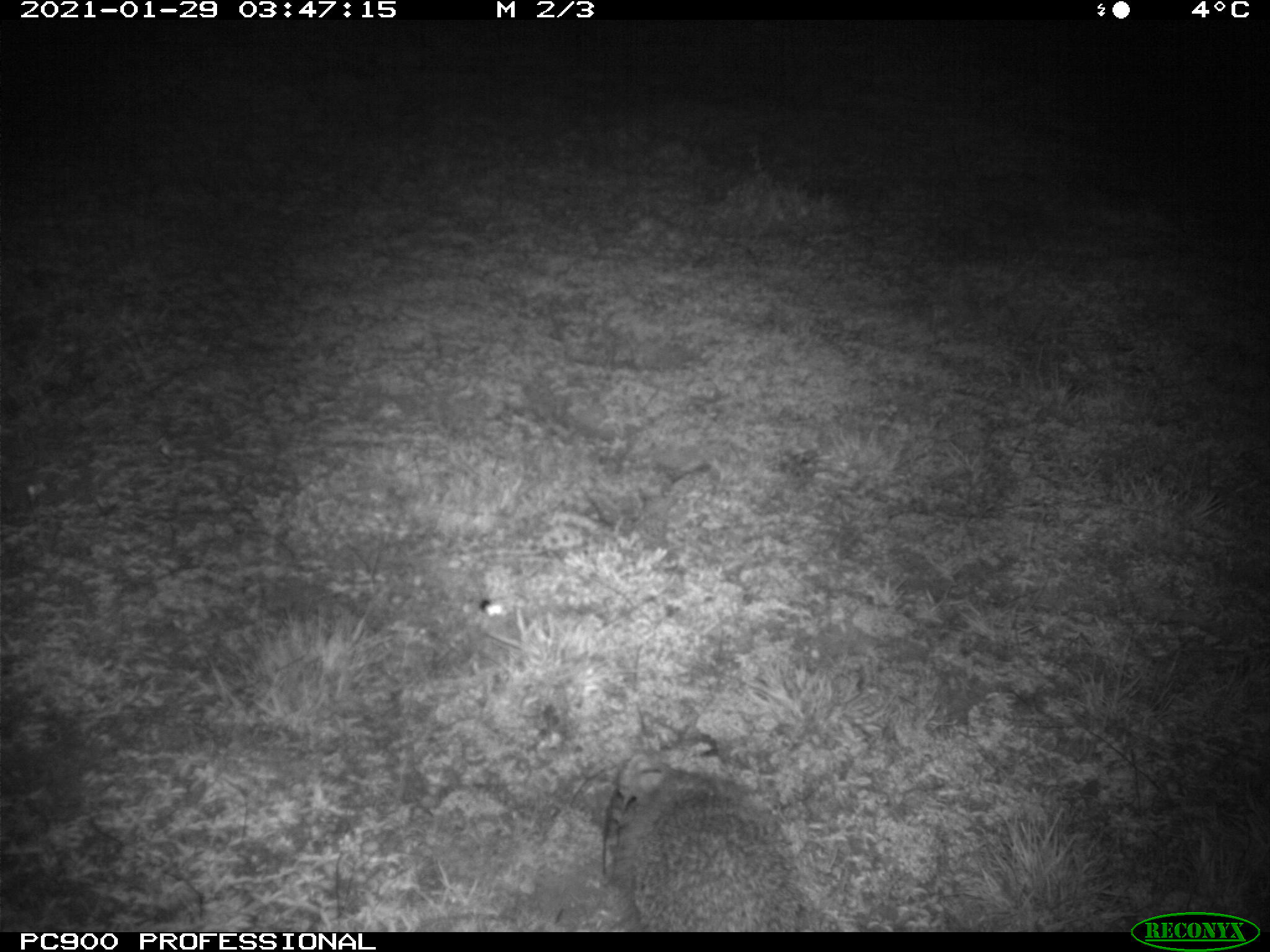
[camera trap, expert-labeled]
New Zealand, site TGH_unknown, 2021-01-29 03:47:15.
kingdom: Animalia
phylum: Chordata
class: Mammalia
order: Eulipotyphla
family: Erinaceidae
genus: Erinaceus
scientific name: Erinaceus europaeus europaeus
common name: european hedgehog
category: hedgehog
Hedgehog (european hedgehog) (Erinaceus europaeus europaeus).